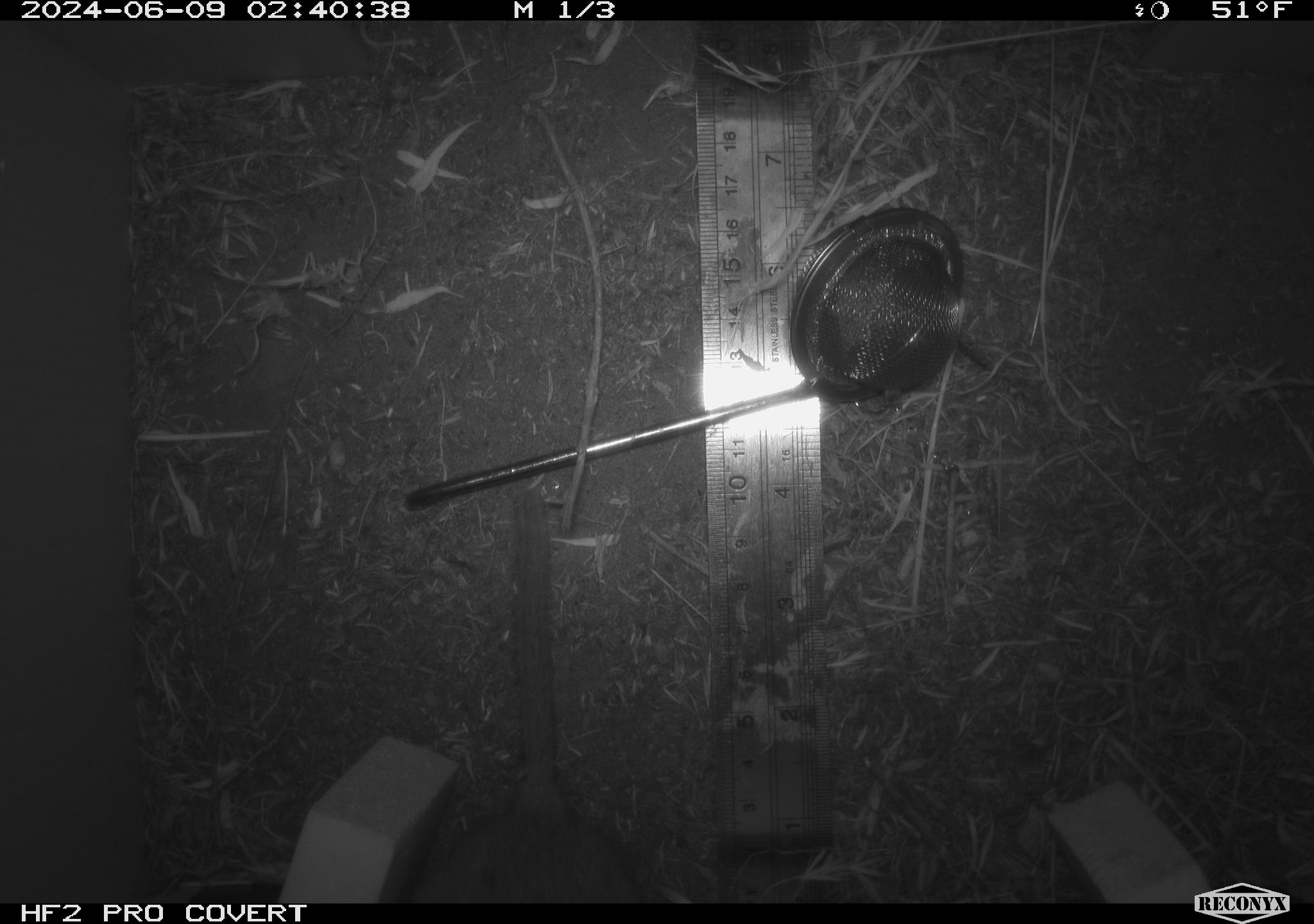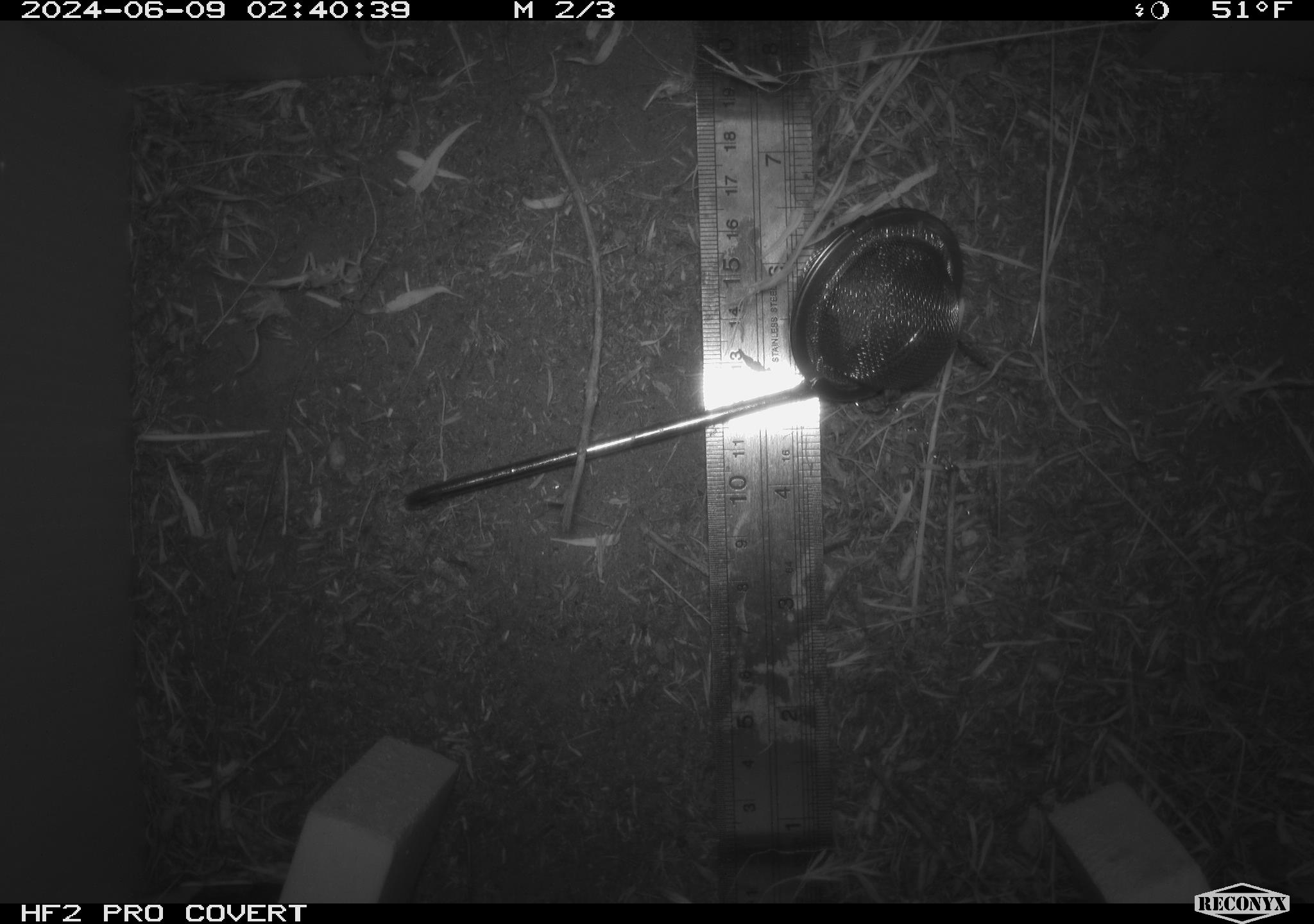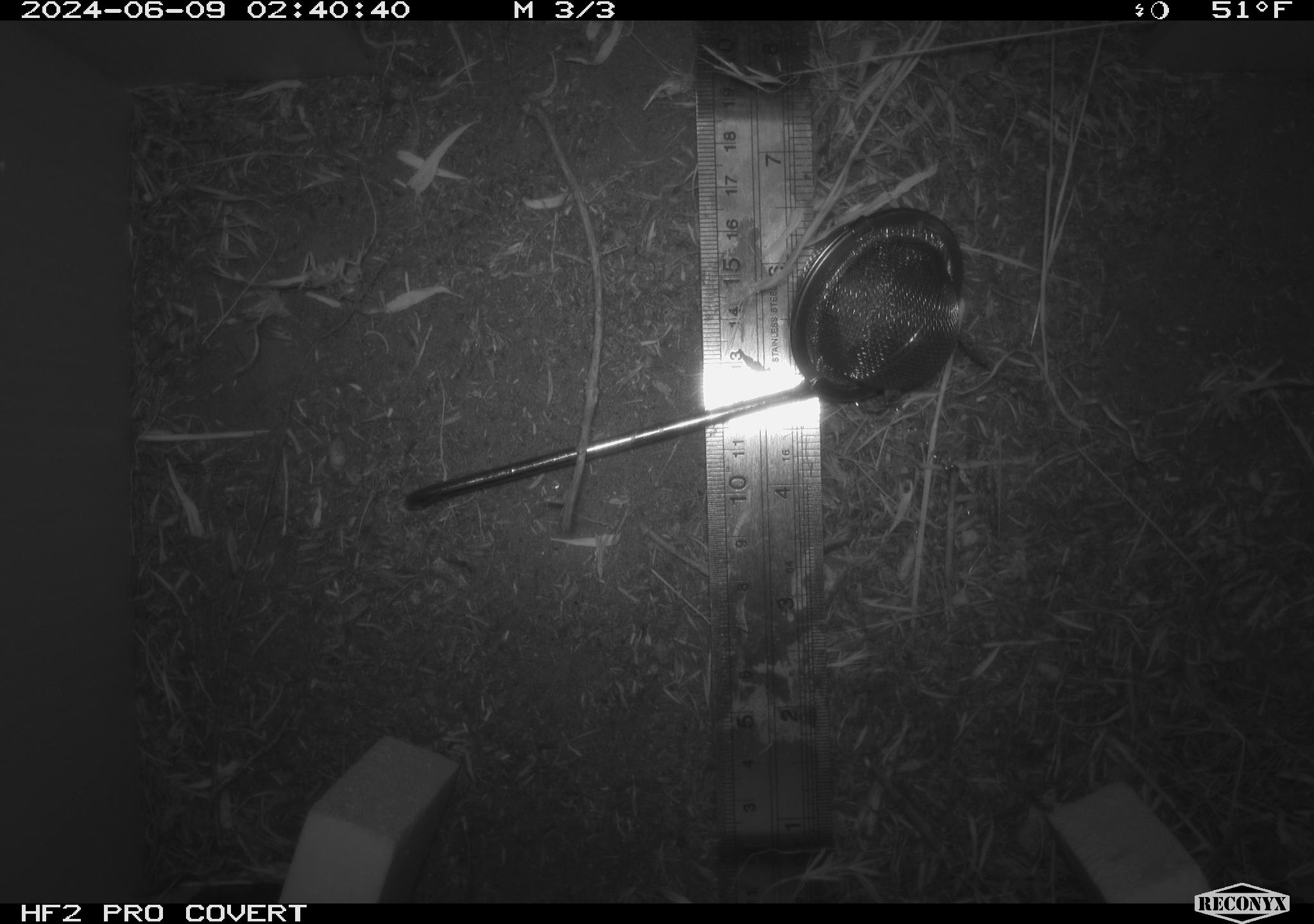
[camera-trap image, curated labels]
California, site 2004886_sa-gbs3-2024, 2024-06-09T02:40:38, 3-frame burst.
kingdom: Animalia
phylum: Chordata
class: Mammalia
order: Rodentia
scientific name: Rodentia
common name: woodrat or rat or mouse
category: woodrat or rat or mouse species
Woodrat or rat or mouse species (woodrat or rat or mouse) (Rodentia).